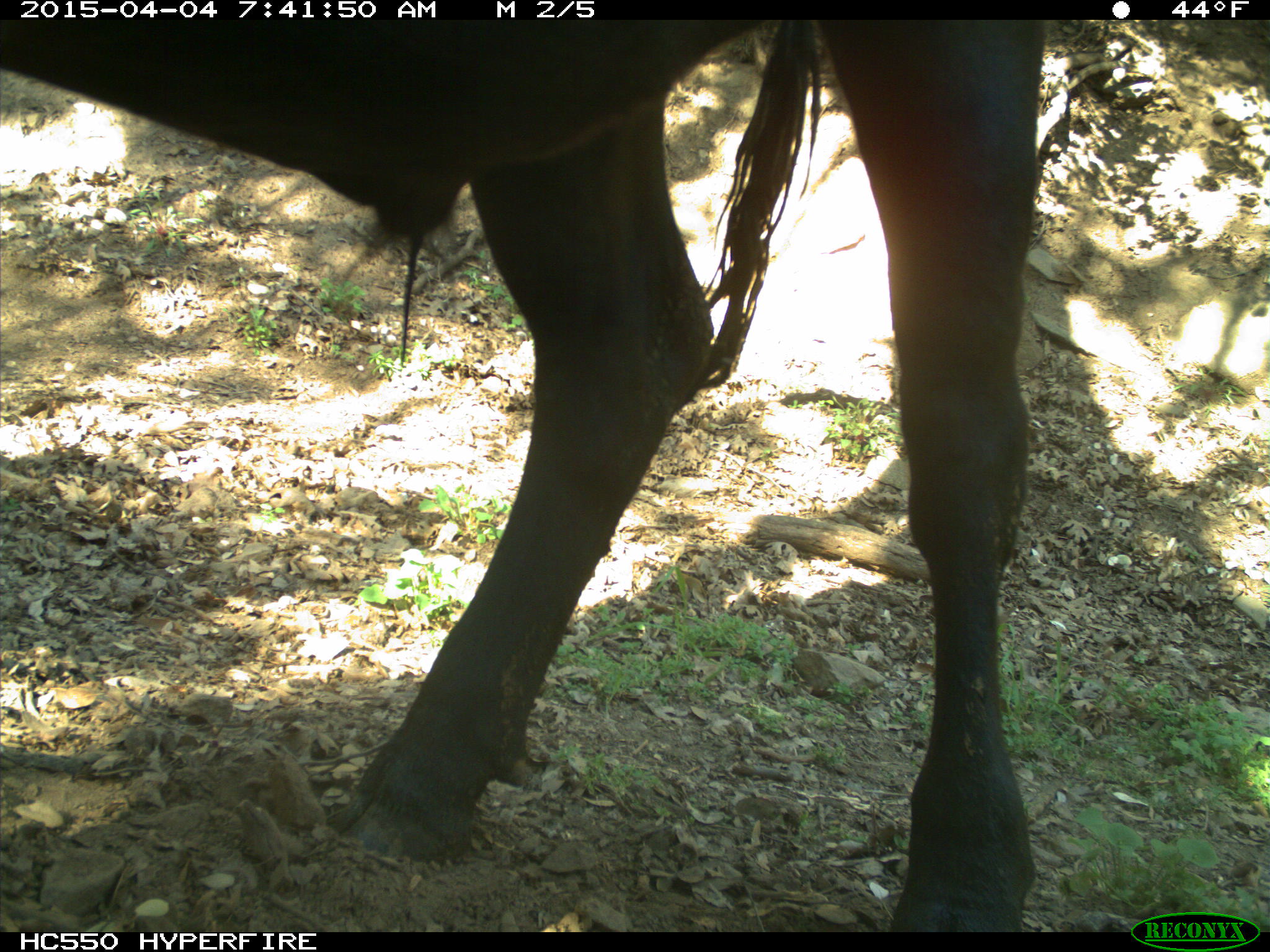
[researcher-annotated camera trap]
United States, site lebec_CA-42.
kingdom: Animalia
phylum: Chordata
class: Mammalia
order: Artiodactyla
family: Bovidae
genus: Bos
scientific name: Bos taurus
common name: domestic cow